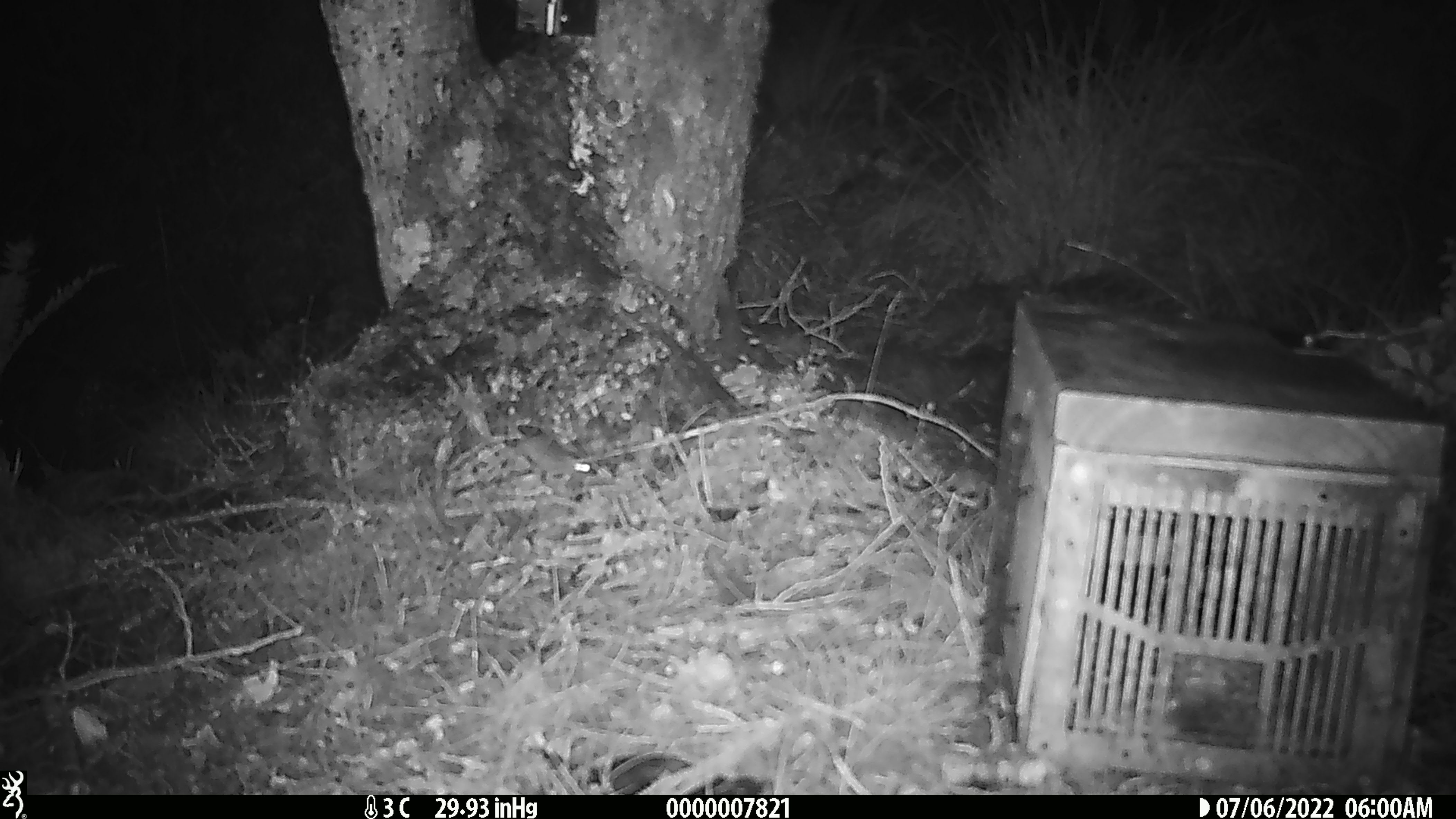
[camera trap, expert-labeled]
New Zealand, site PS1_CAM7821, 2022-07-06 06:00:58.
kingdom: Animalia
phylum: Chordata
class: Mammalia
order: Rodentia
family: Muridae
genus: Mus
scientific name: Mus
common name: mouse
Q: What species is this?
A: Mouse (Mus).